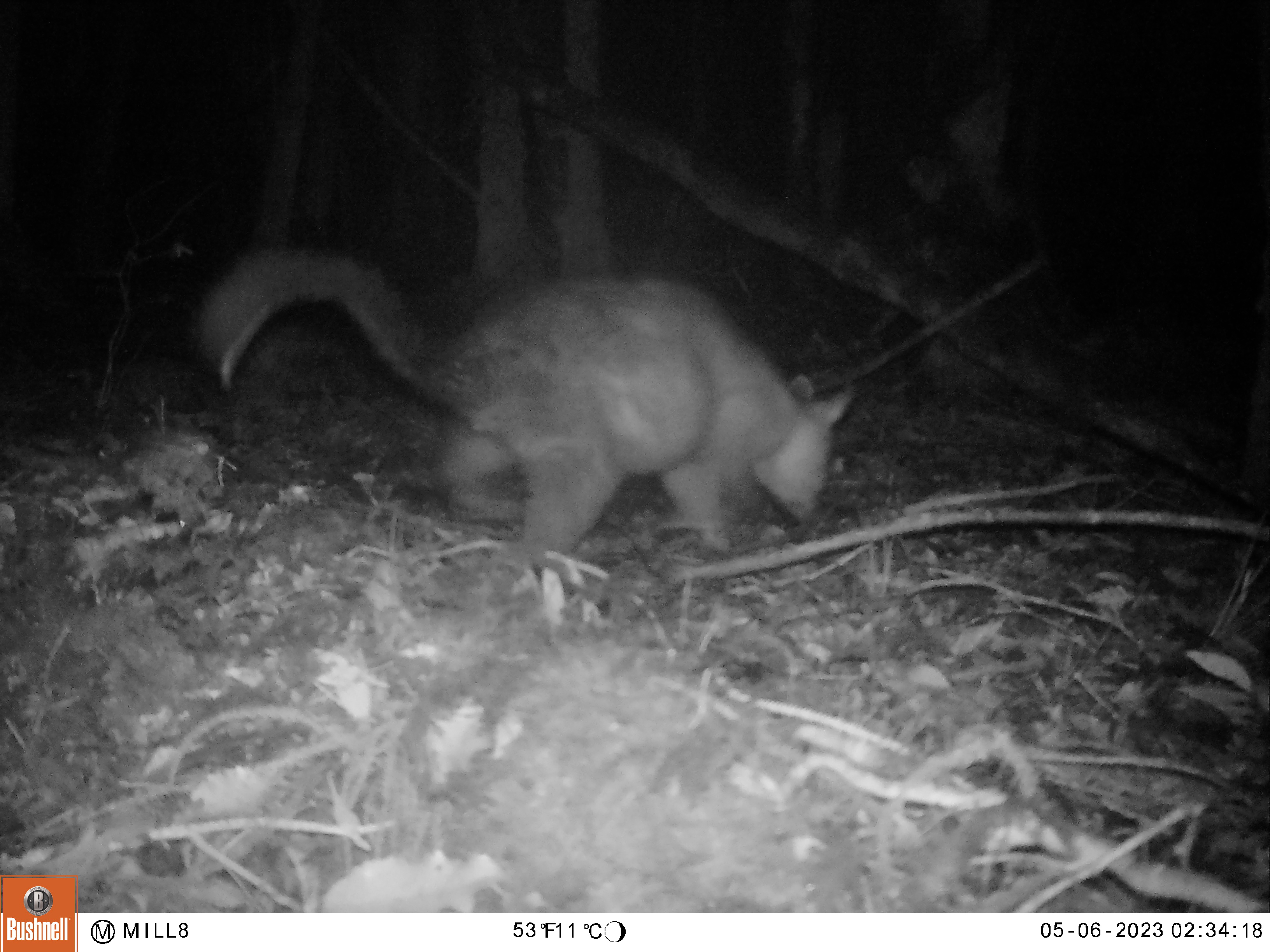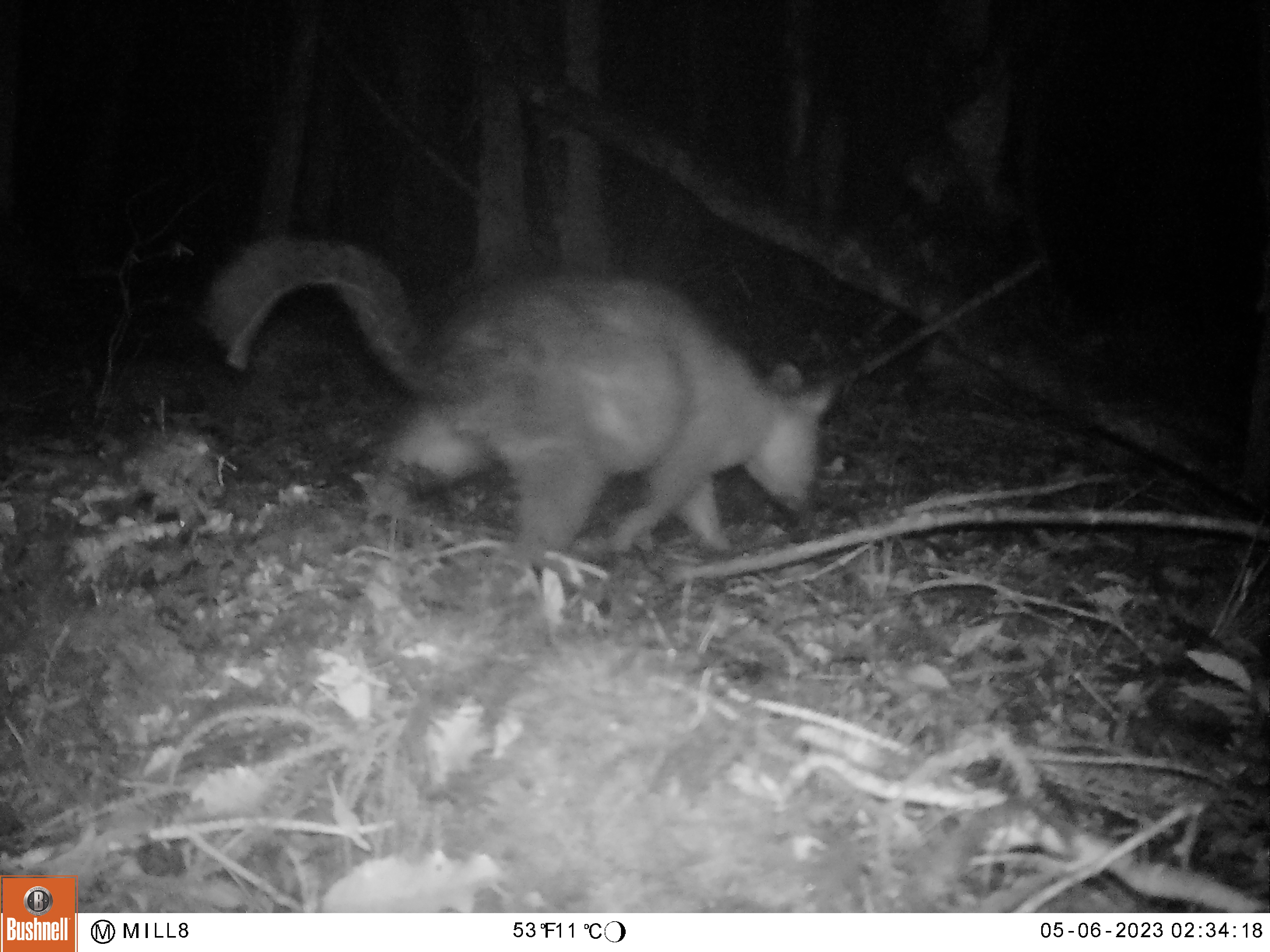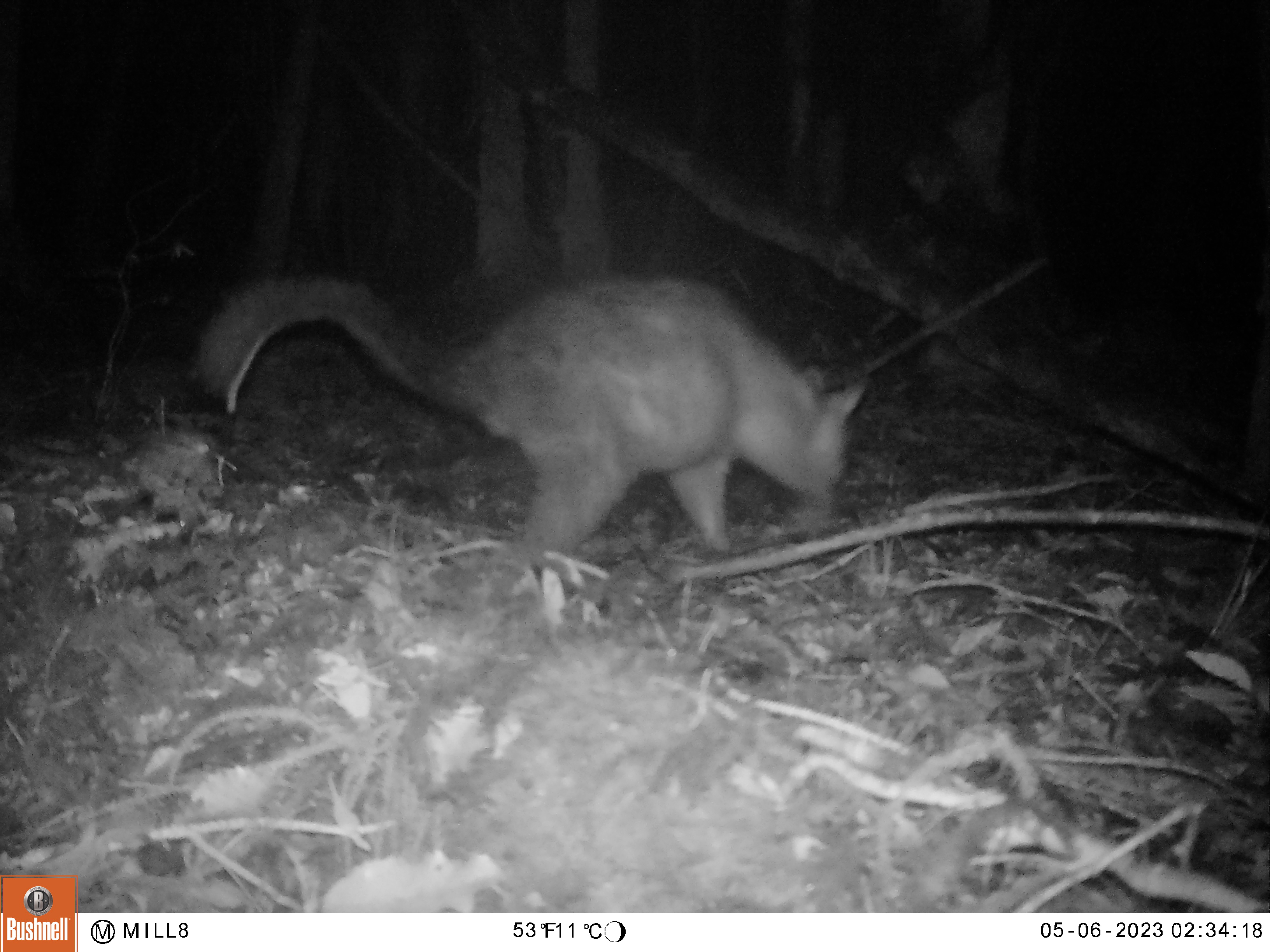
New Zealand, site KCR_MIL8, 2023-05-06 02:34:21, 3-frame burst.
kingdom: Animalia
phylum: Chordata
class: Mammalia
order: Diprotodontia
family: Phalangeridae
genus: Trichosurus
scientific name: Trichosurus vulpecula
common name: common brushtail possum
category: possum